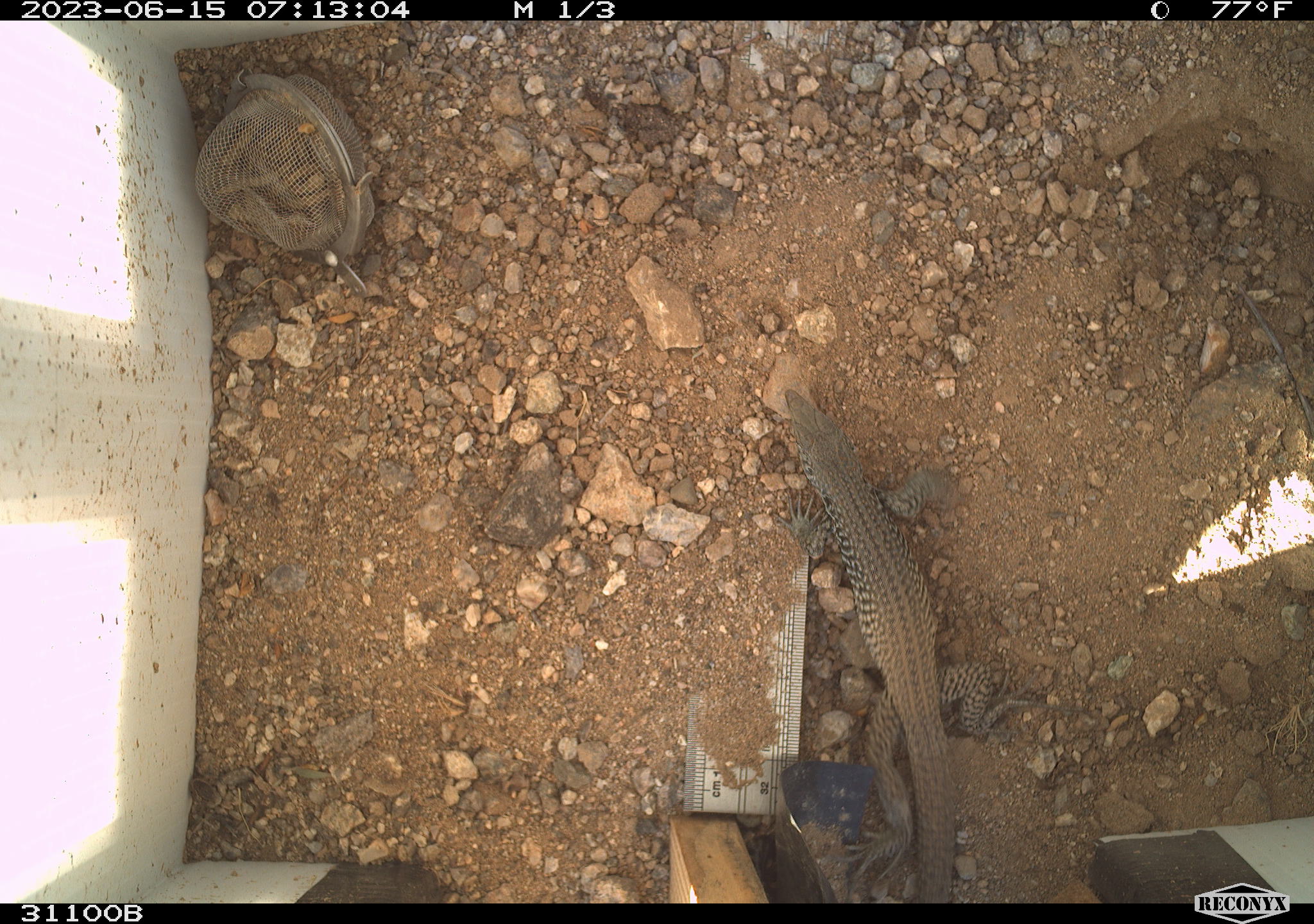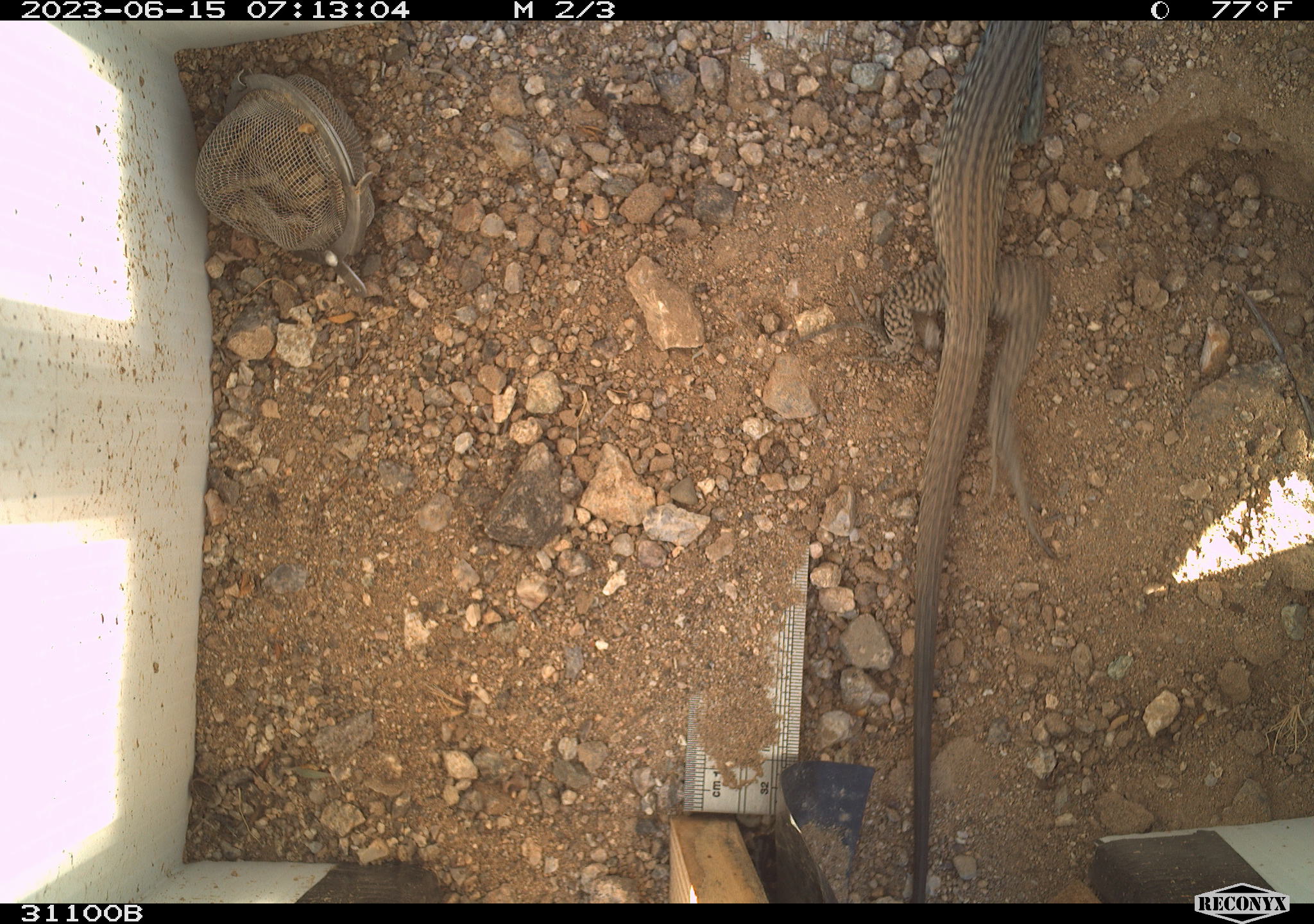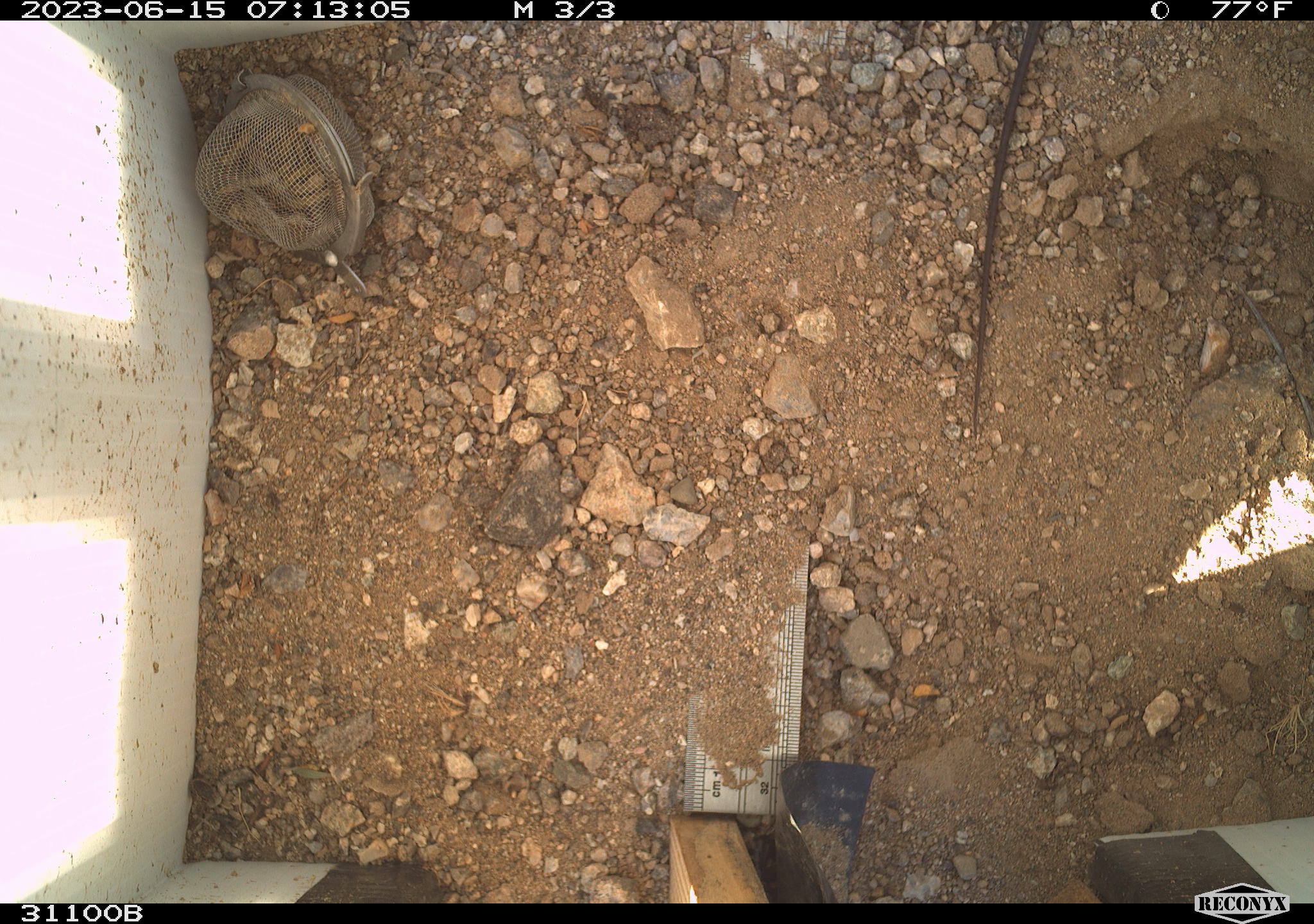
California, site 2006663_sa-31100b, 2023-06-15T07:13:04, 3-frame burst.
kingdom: Animalia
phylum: Chordata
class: Reptilia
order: Squamata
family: Teiidae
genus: Aspidoscelis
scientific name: Aspidoscelis tigris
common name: western whiptail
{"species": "western whiptail (Aspidoscelis tigris)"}